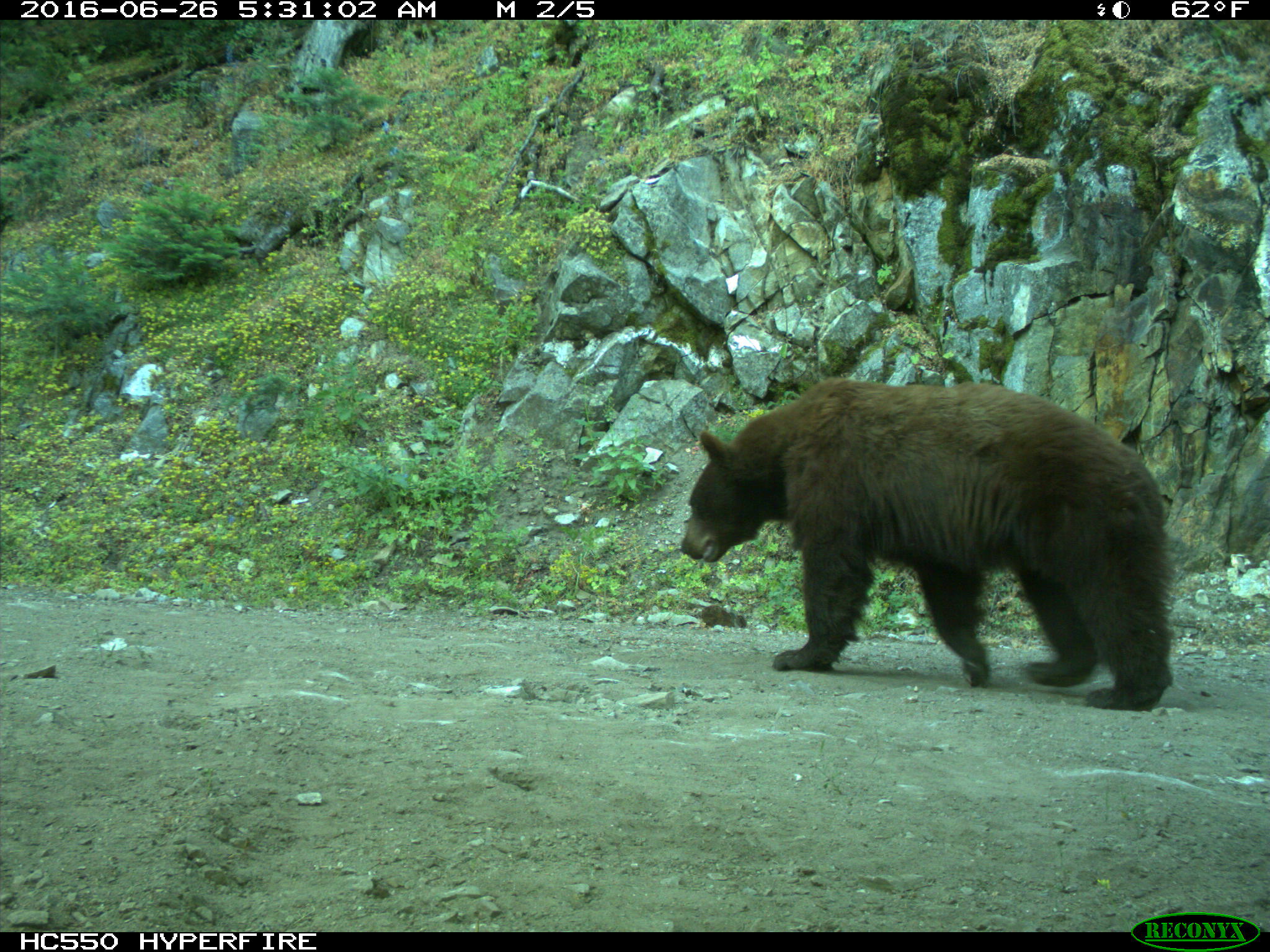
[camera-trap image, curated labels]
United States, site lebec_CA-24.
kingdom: Animalia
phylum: Chordata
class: Mammalia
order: Carnivora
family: Ursidae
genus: Ursus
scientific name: Ursus americanus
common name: american black bear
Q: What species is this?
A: Ursus americanus (american black bear).